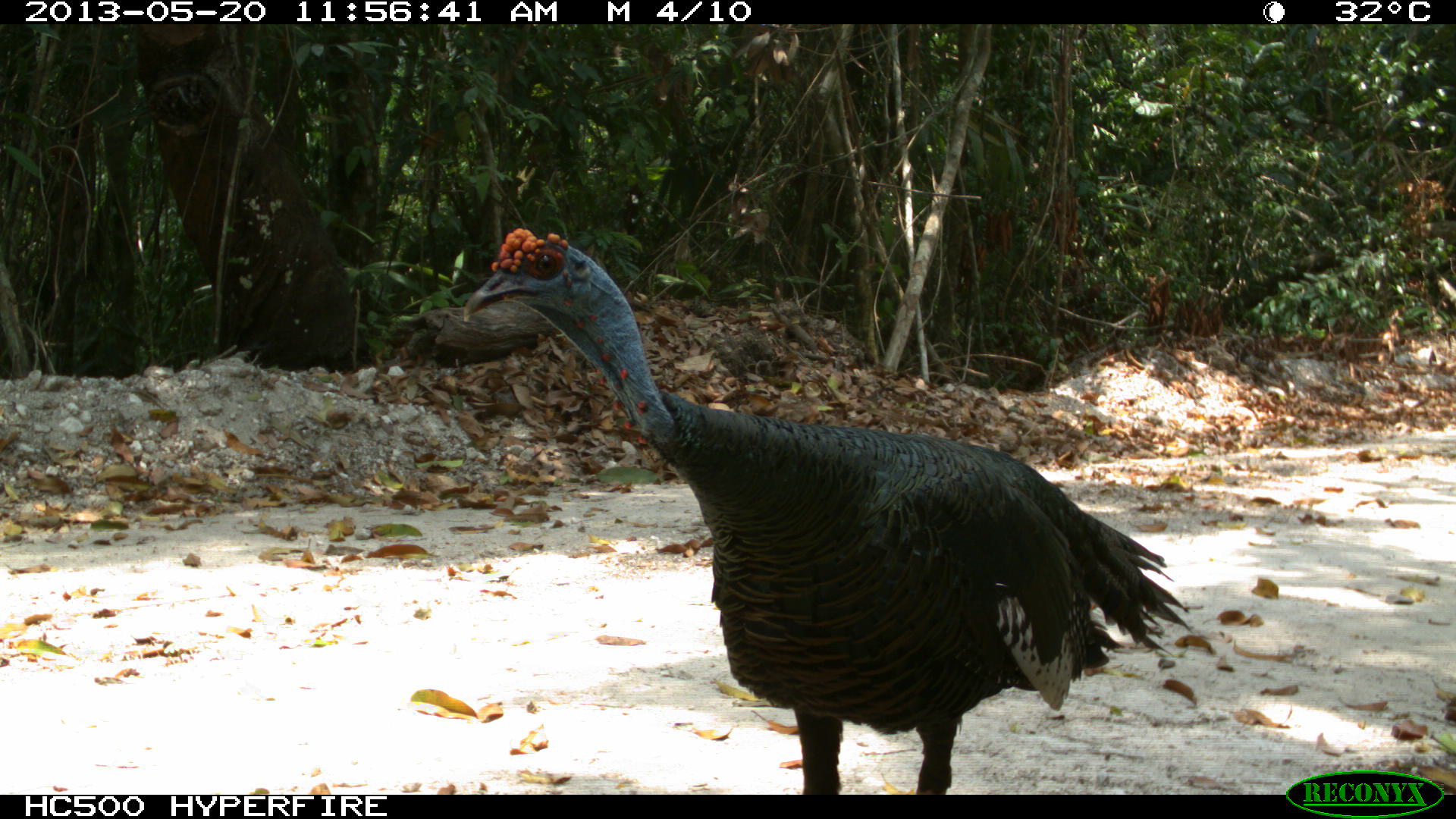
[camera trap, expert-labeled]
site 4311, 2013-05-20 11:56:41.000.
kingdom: Animalia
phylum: Chordata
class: Aves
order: Galliformes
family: Phasianidae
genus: Meleagris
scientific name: Meleagris ocellata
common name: ocellated turkey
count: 1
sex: male